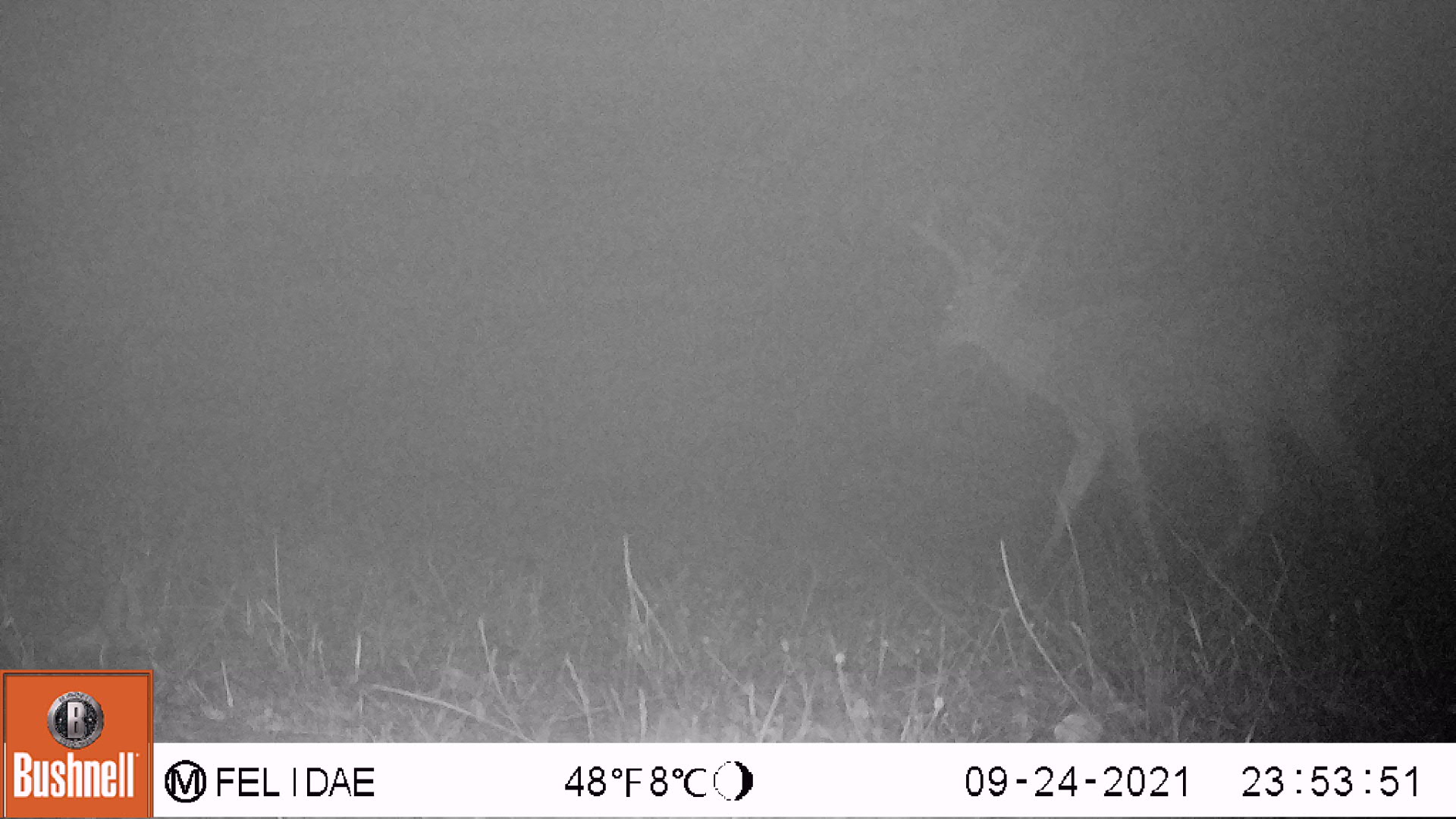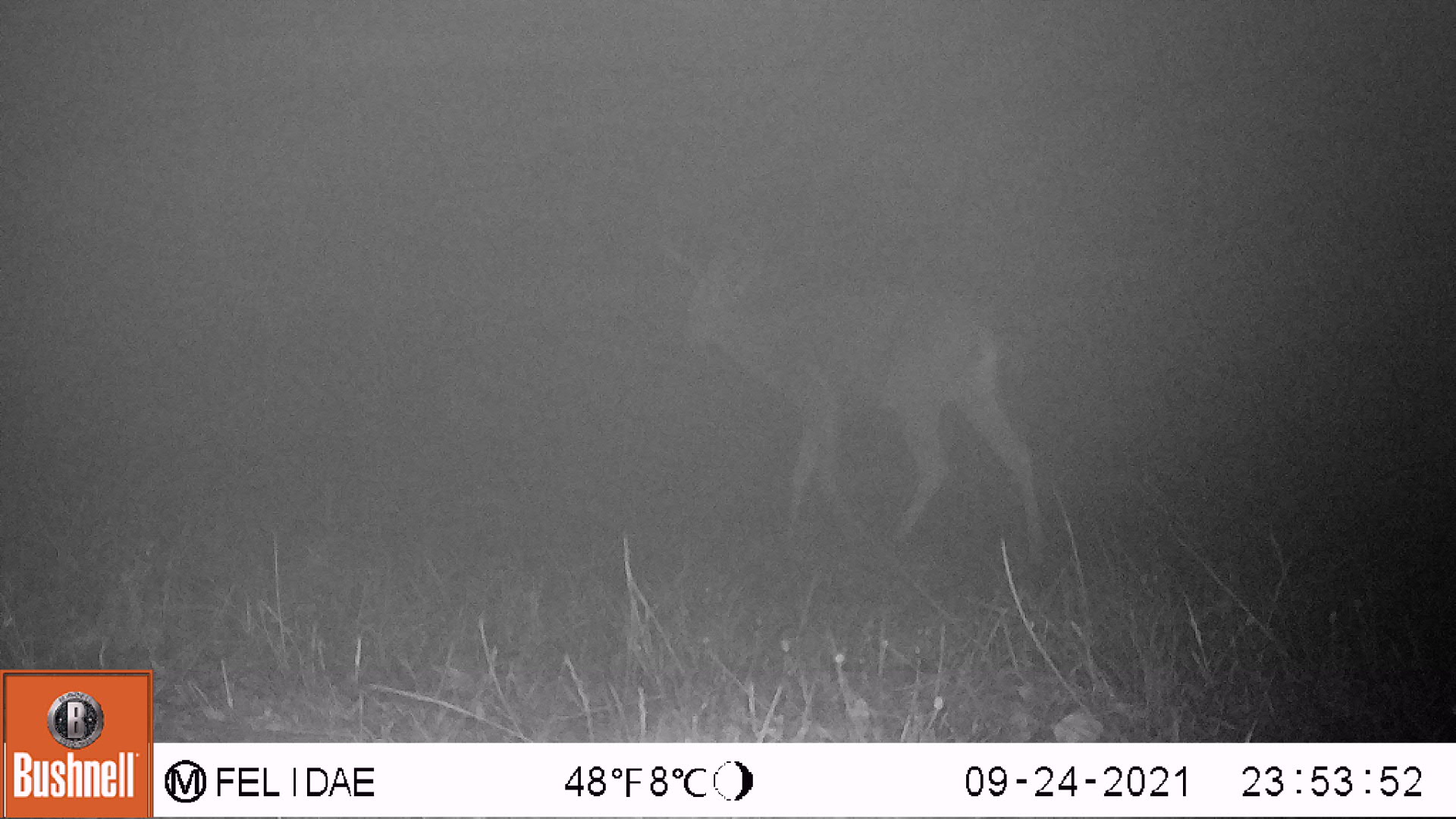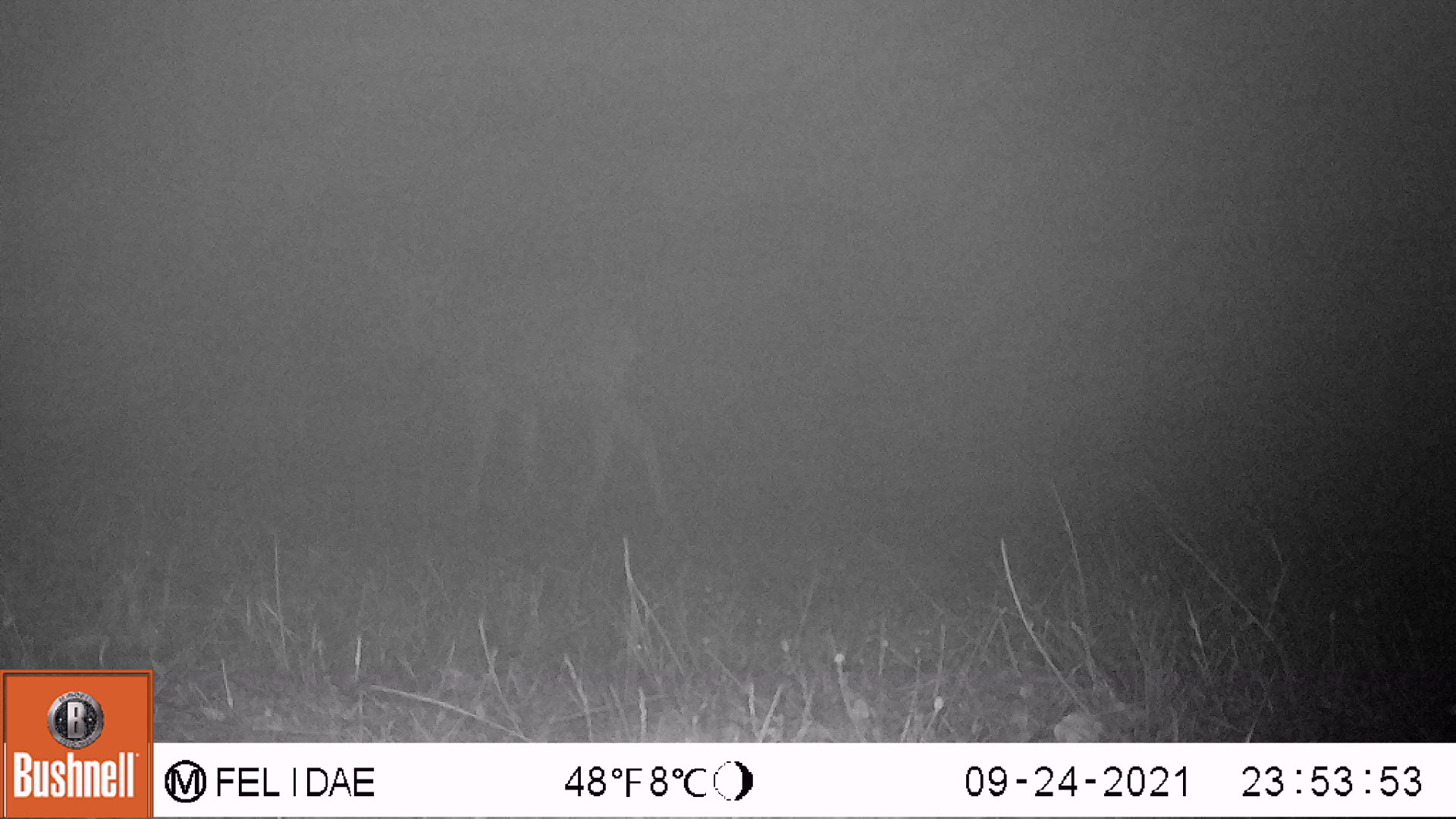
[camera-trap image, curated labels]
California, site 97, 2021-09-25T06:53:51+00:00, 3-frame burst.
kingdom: Animalia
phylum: Chordata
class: Mammalia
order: Artiodactyla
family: Cervidae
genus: Odocoileus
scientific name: Odocoileus hemionus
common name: mule deer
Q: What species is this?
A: Mule deer (Odocoileus hemionus).